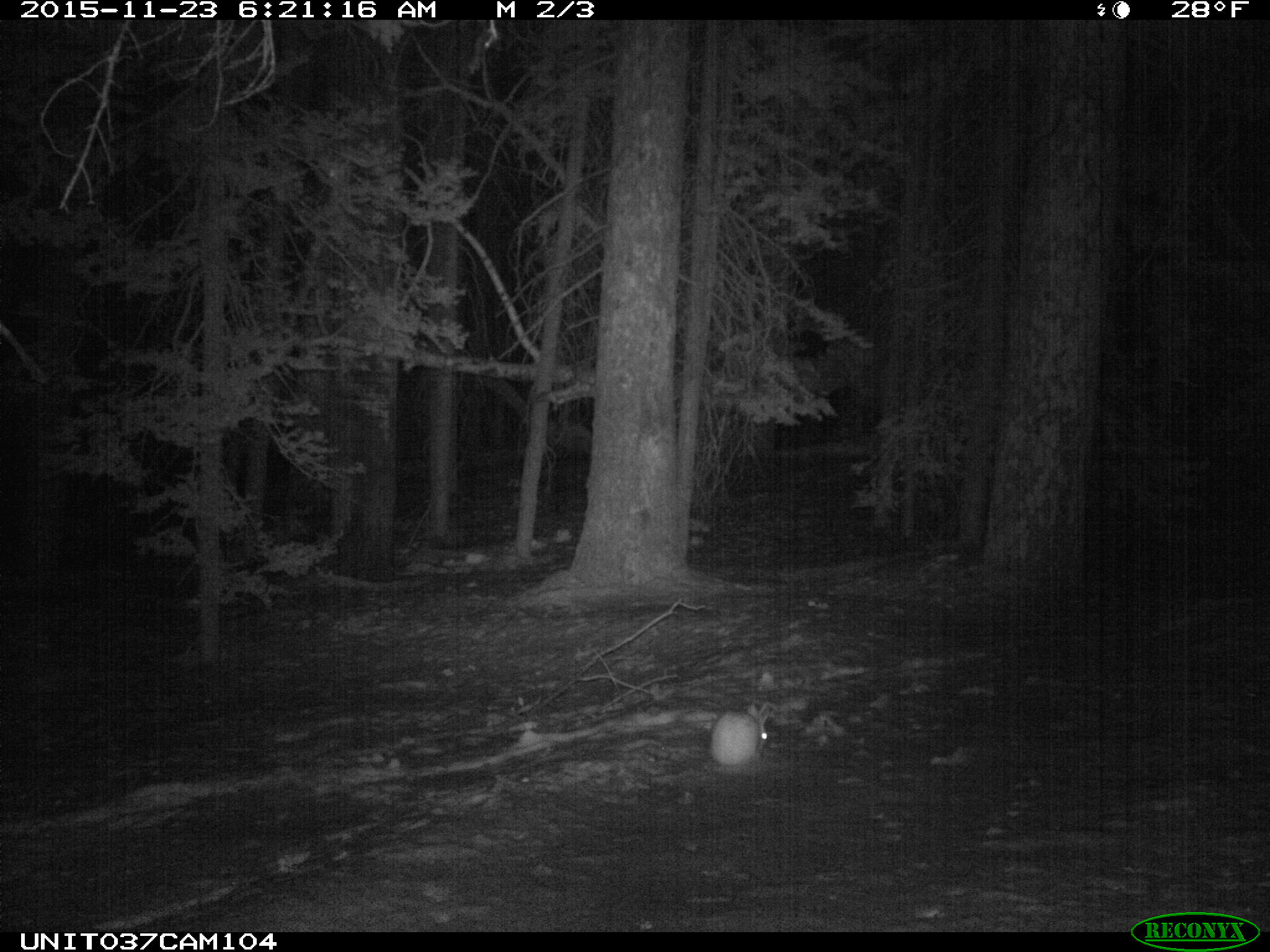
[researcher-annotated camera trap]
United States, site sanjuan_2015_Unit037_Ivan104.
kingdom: Animalia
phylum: Chordata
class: Mammalia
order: Lagomorpha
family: Leporidae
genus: Lepus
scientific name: Lepus americanus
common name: snowshoe hare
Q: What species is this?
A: Lepus americanus (snowshoe hare).